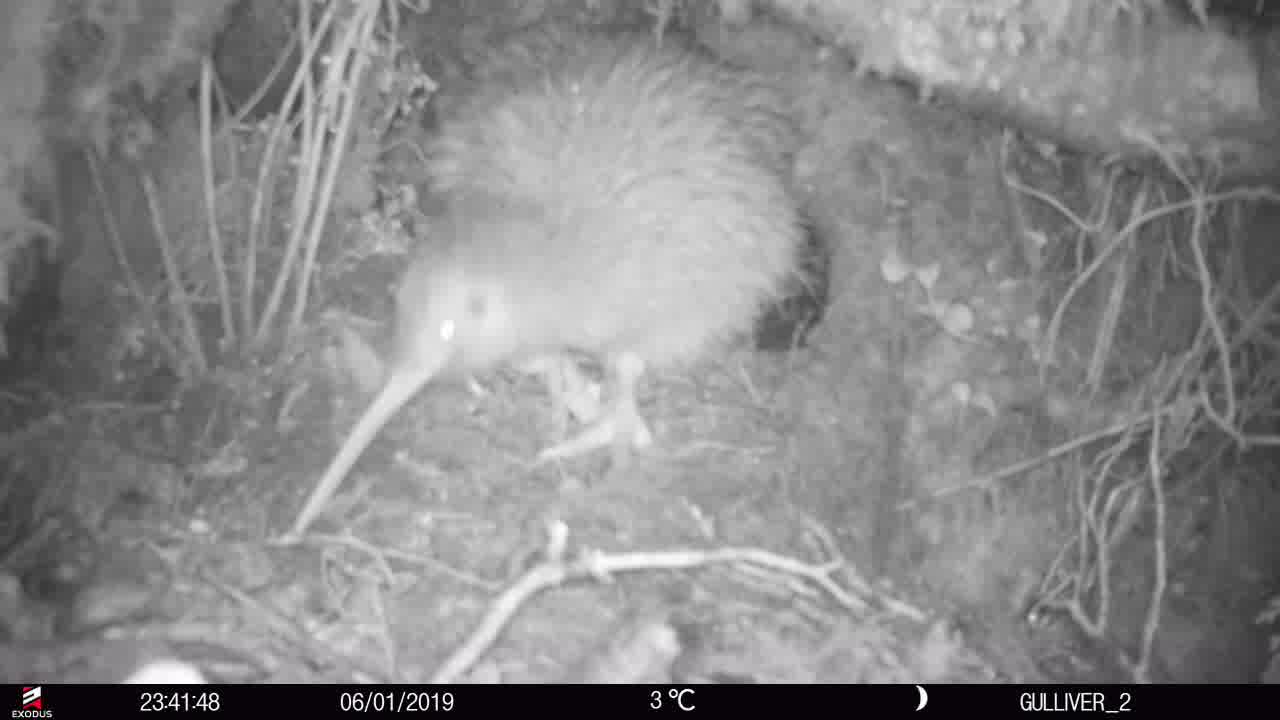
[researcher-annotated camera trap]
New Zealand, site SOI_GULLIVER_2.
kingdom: Animalia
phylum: Chordata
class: Aves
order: Apterygiformes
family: Apterygidae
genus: Apteryx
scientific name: Apteryx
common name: kiwi